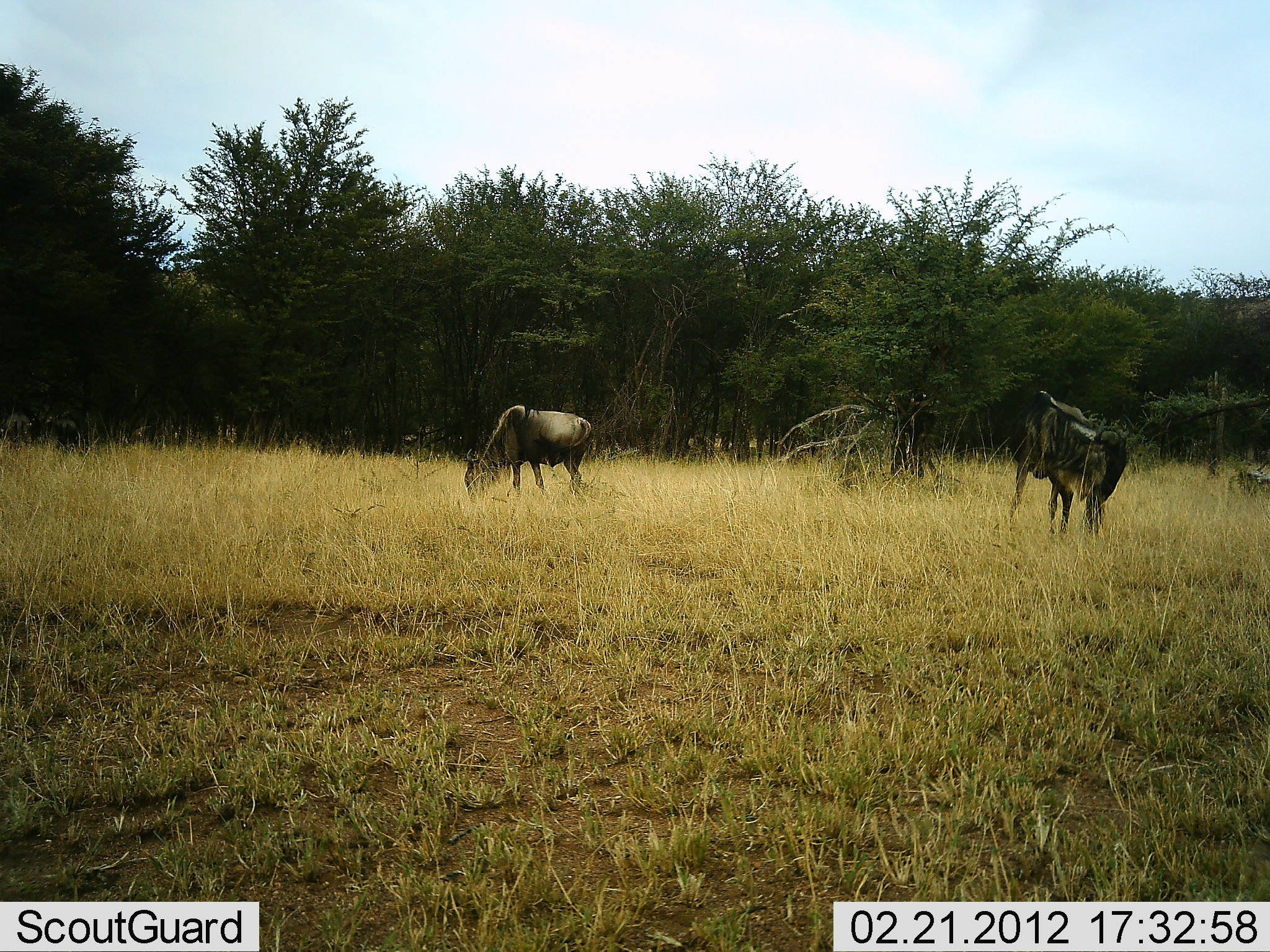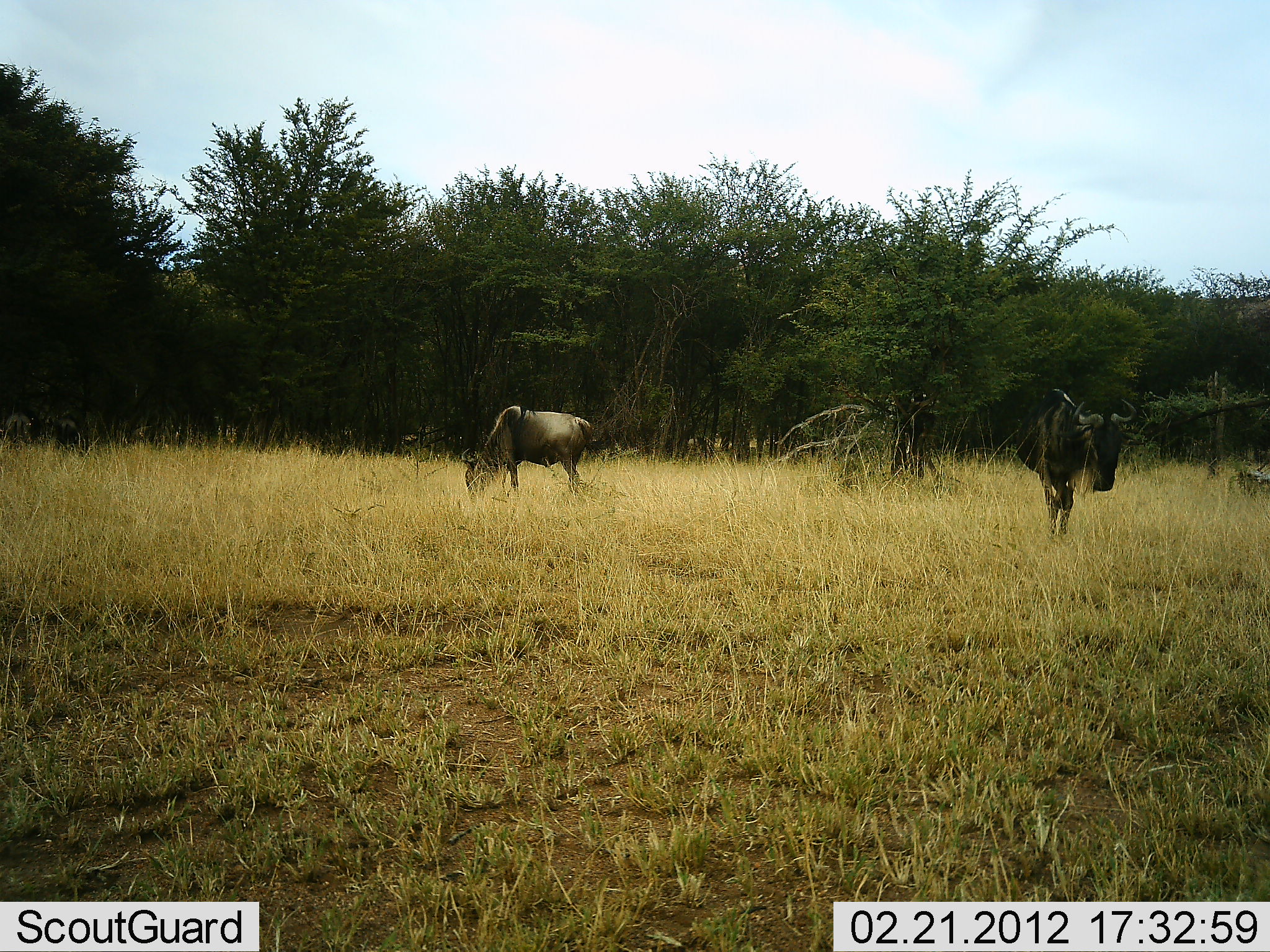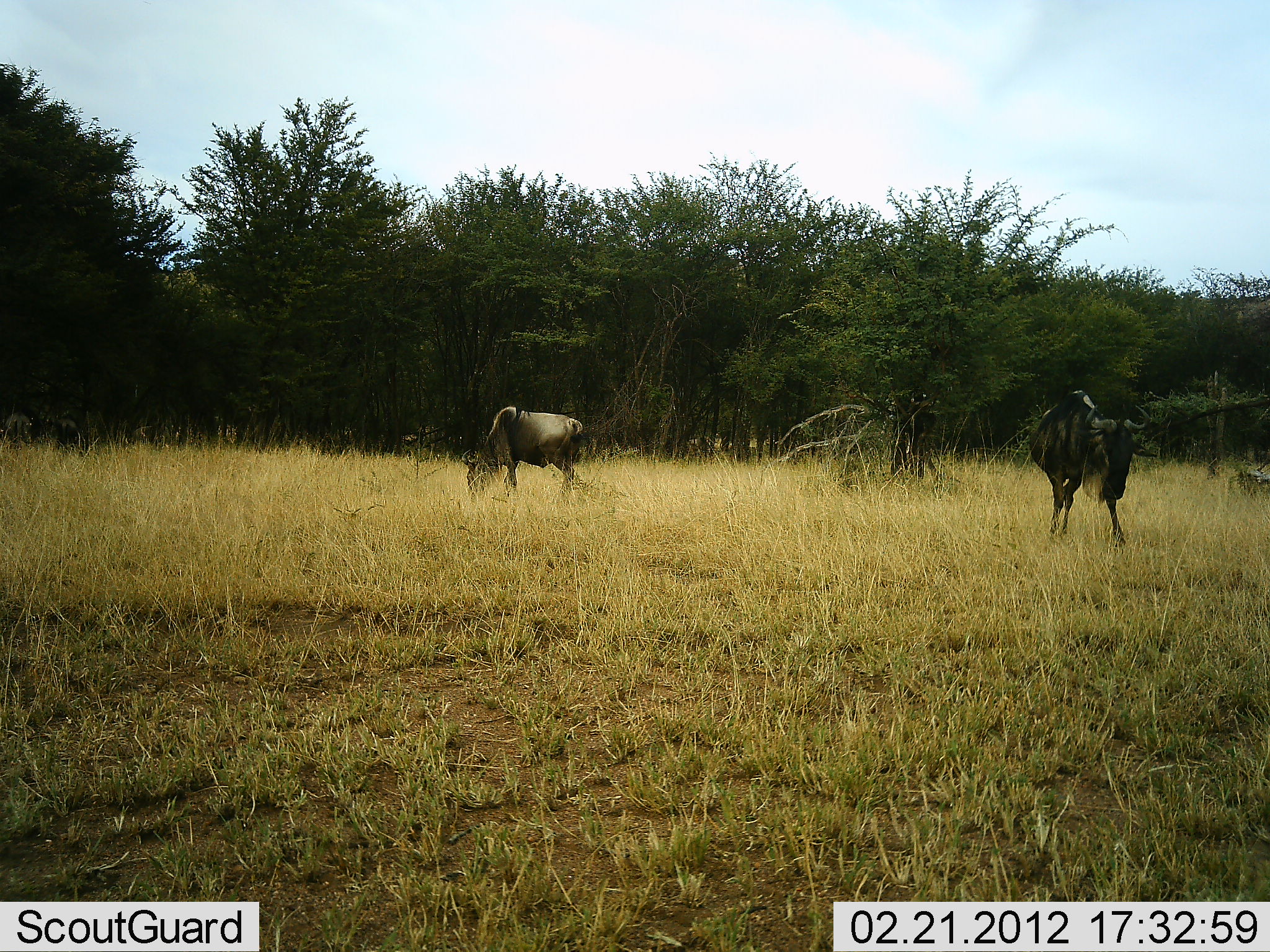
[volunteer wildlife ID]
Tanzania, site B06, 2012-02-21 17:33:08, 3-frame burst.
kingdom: Animalia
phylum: Chordata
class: Mammalia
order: Artiodactyla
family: Bovidae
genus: Connochaetes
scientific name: Connochaetes taurinus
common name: blue wildebeest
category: wildebeest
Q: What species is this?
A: Wildebeest (blue wildebeest) (Connochaetes taurinus).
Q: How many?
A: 2.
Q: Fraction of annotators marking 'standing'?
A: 27%.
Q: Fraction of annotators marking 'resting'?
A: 0%.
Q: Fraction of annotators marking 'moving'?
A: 33%.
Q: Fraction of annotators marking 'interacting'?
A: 0%.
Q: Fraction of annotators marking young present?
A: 0%.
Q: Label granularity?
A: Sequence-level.